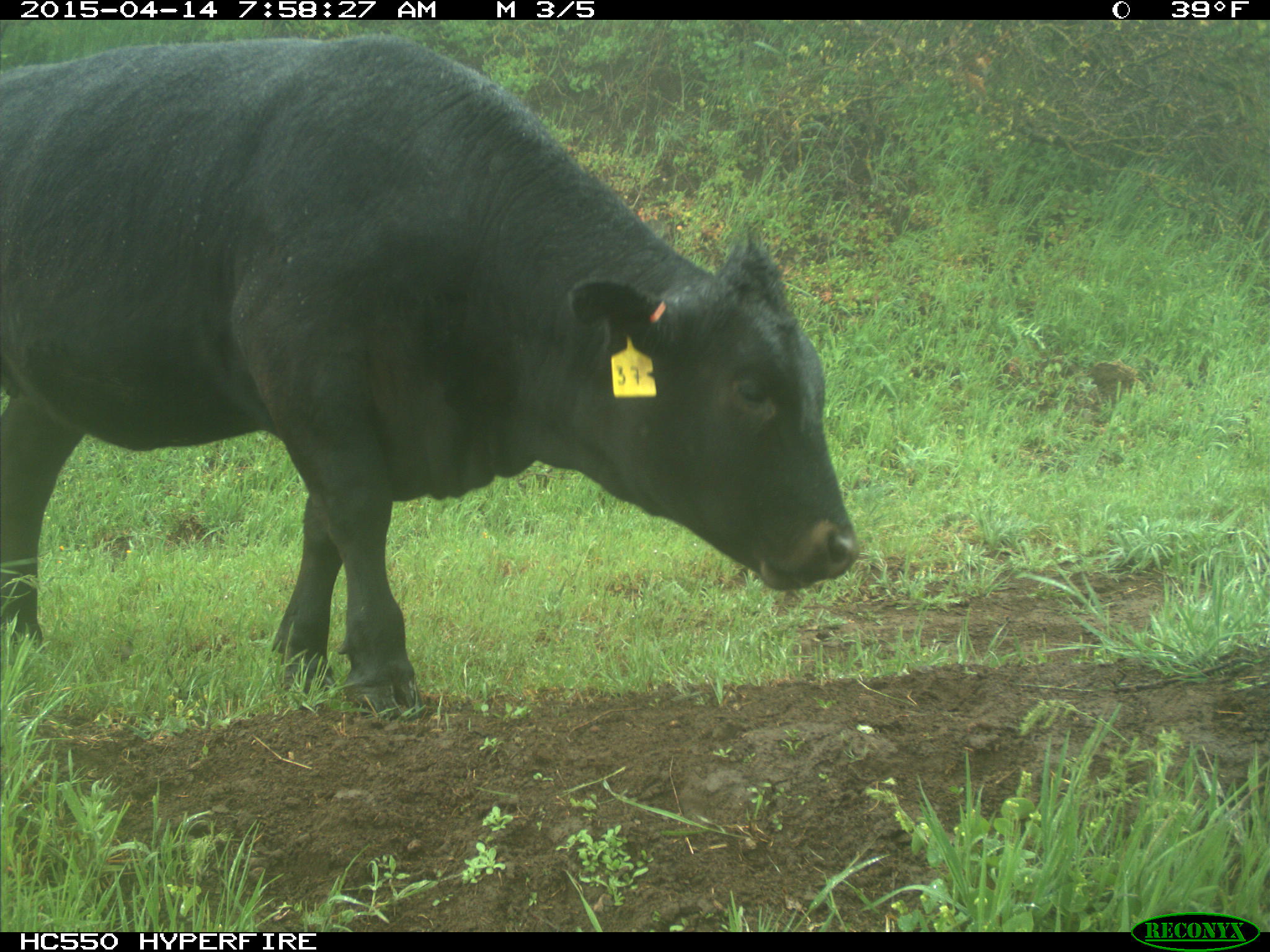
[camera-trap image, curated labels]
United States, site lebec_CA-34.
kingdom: Animalia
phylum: Chordata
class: Mammalia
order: Artiodactyla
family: Bovidae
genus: Bos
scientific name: Bos taurus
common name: domestic cow